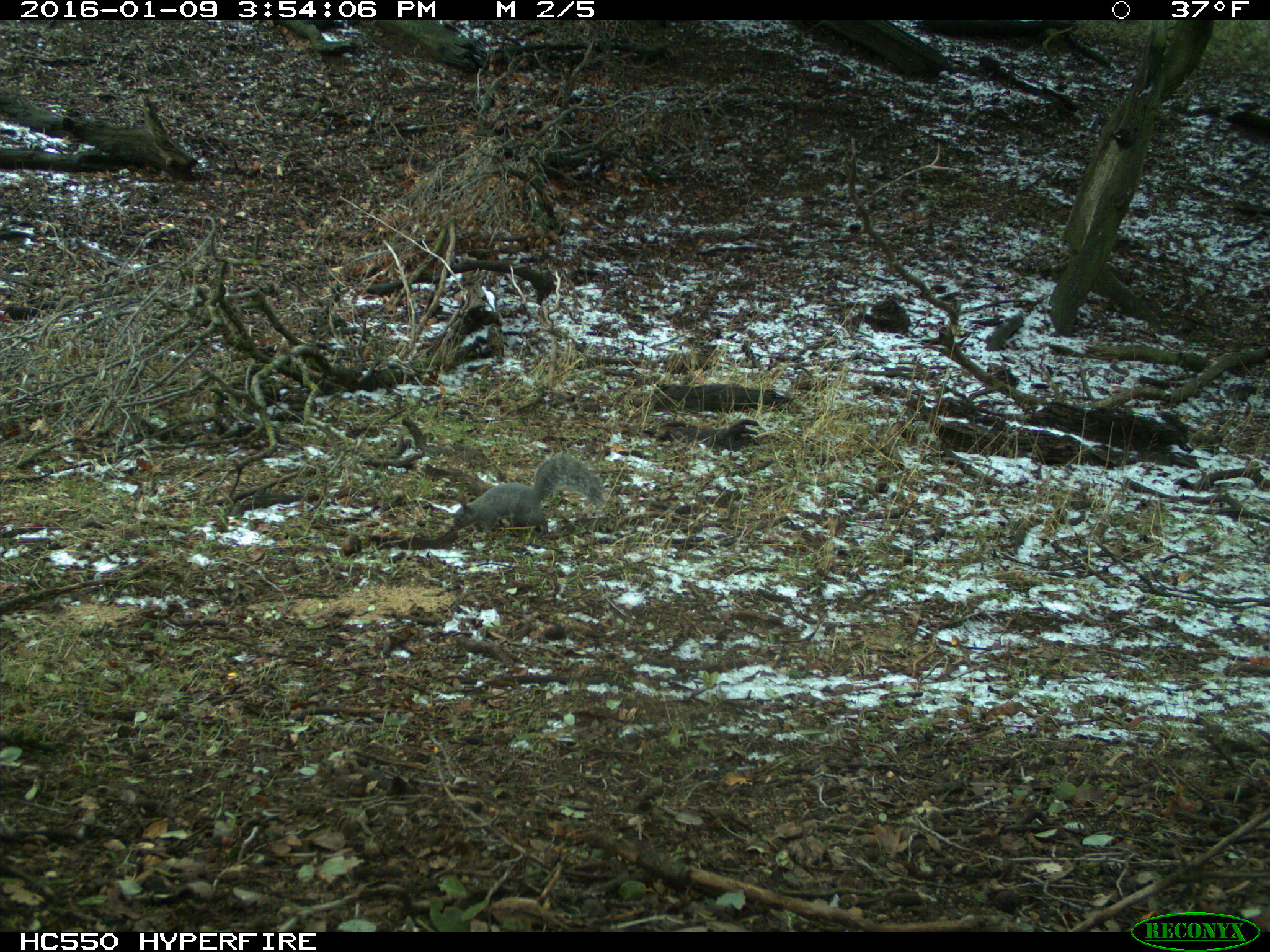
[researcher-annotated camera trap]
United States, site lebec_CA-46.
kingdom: Animalia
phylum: Chordata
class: Mammalia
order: Rodentia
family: Sciuridae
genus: Sciurus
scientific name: Sciurus carolinensis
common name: eastern gray squirrel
Sciurus carolinensis (eastern gray squirrel).